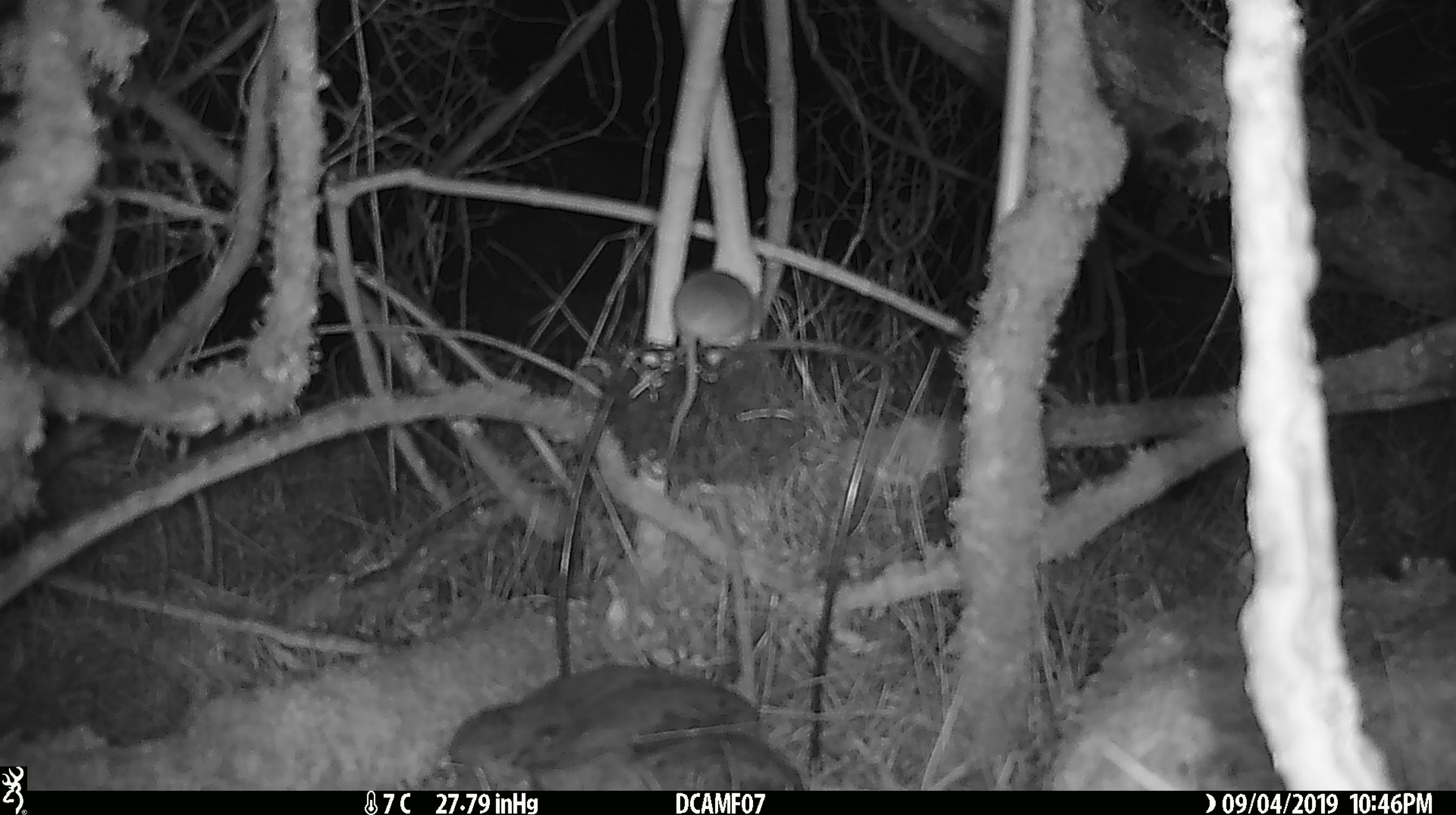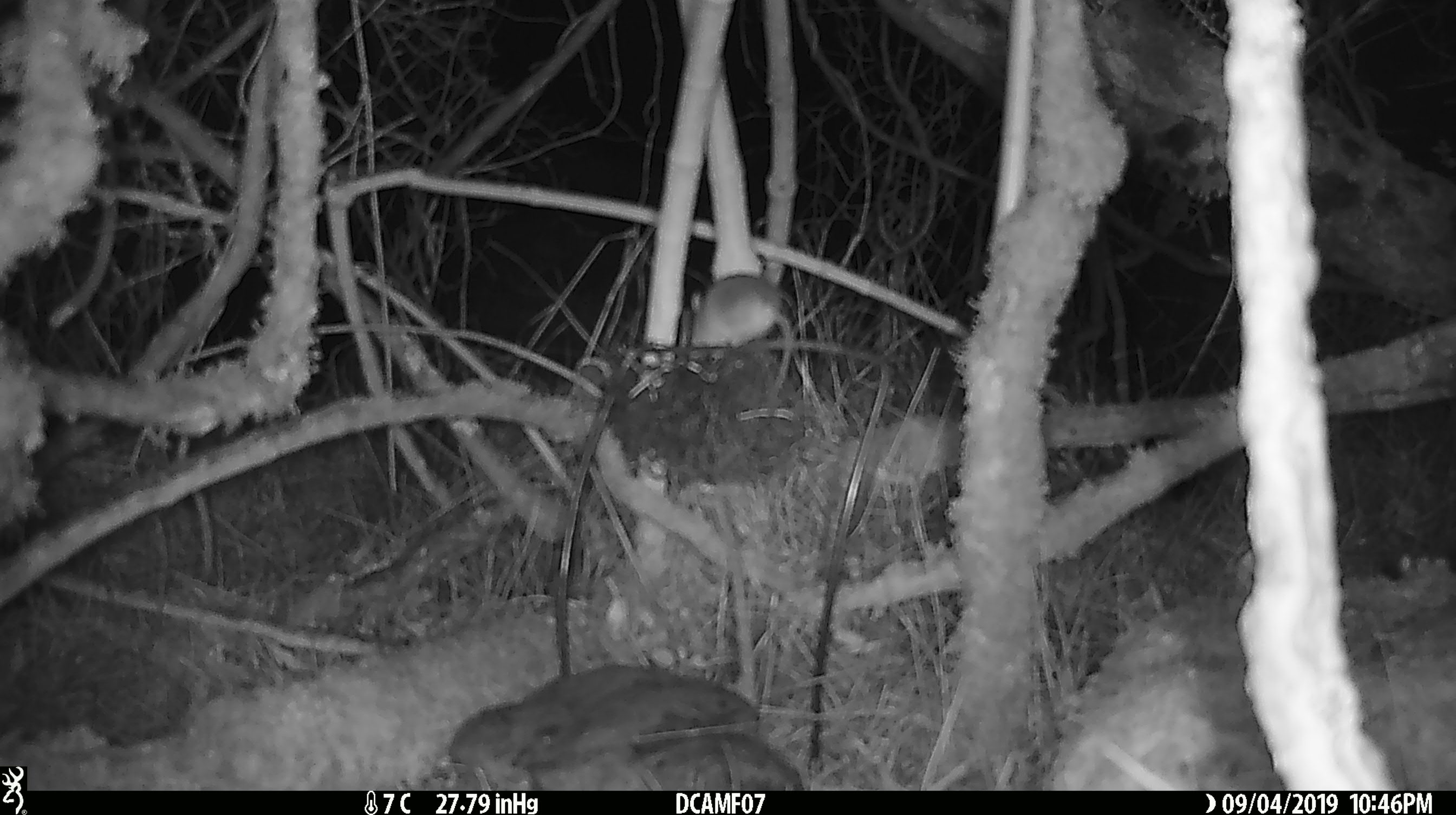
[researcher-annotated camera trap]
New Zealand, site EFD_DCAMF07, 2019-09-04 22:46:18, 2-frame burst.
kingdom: Animalia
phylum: Chordata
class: Mammalia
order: Rodentia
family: Muridae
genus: Mus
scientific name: Mus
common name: mouse